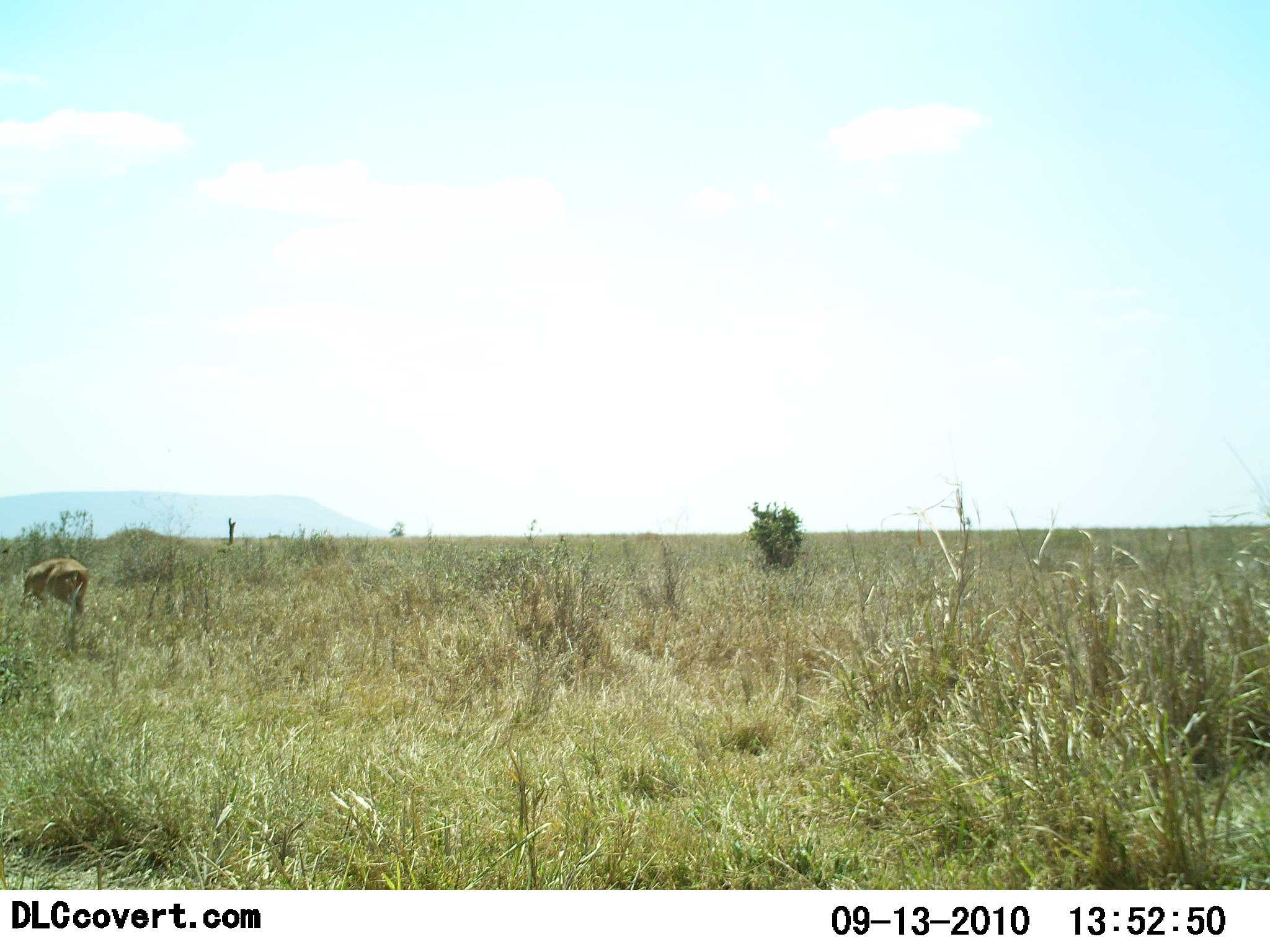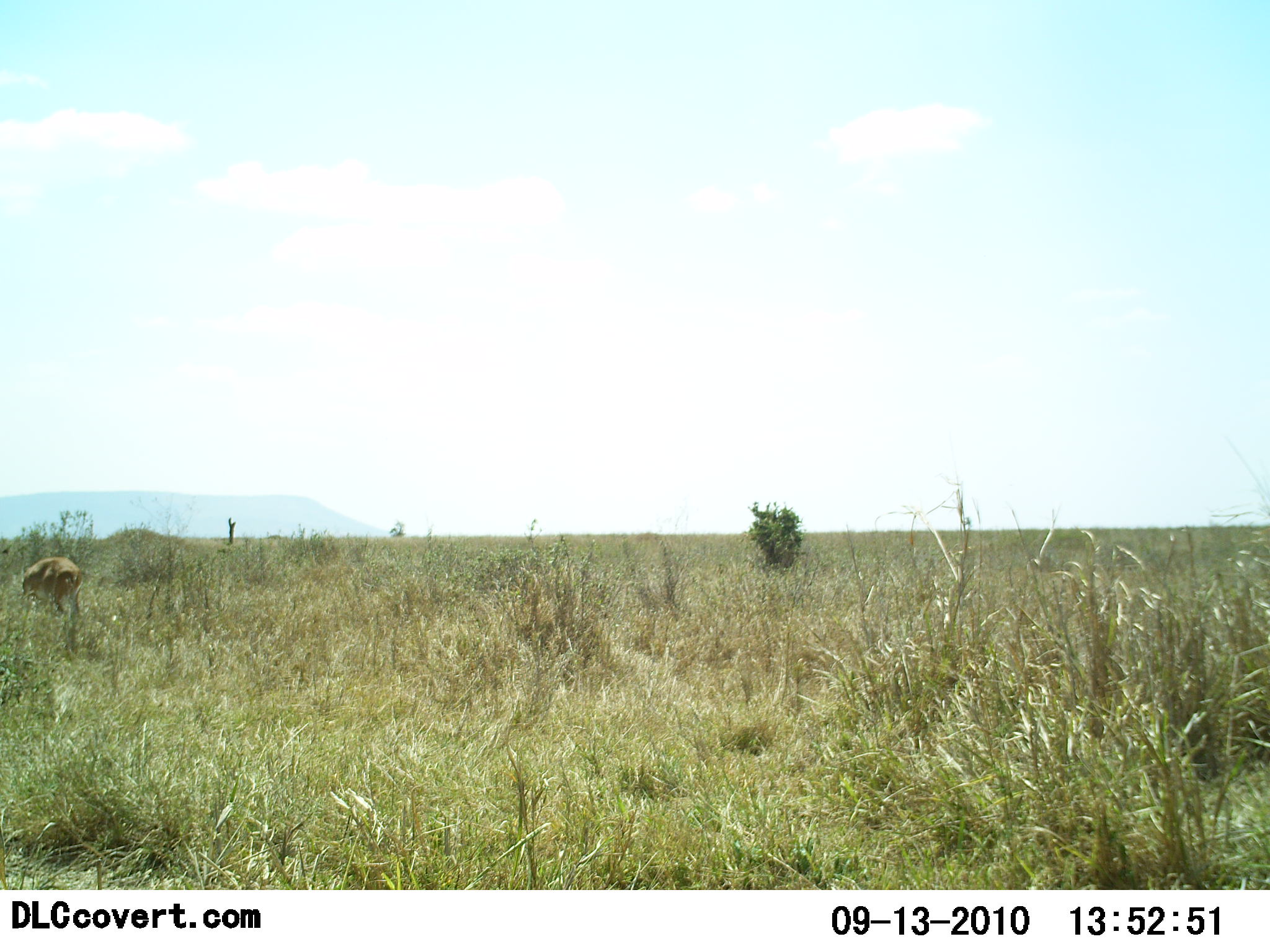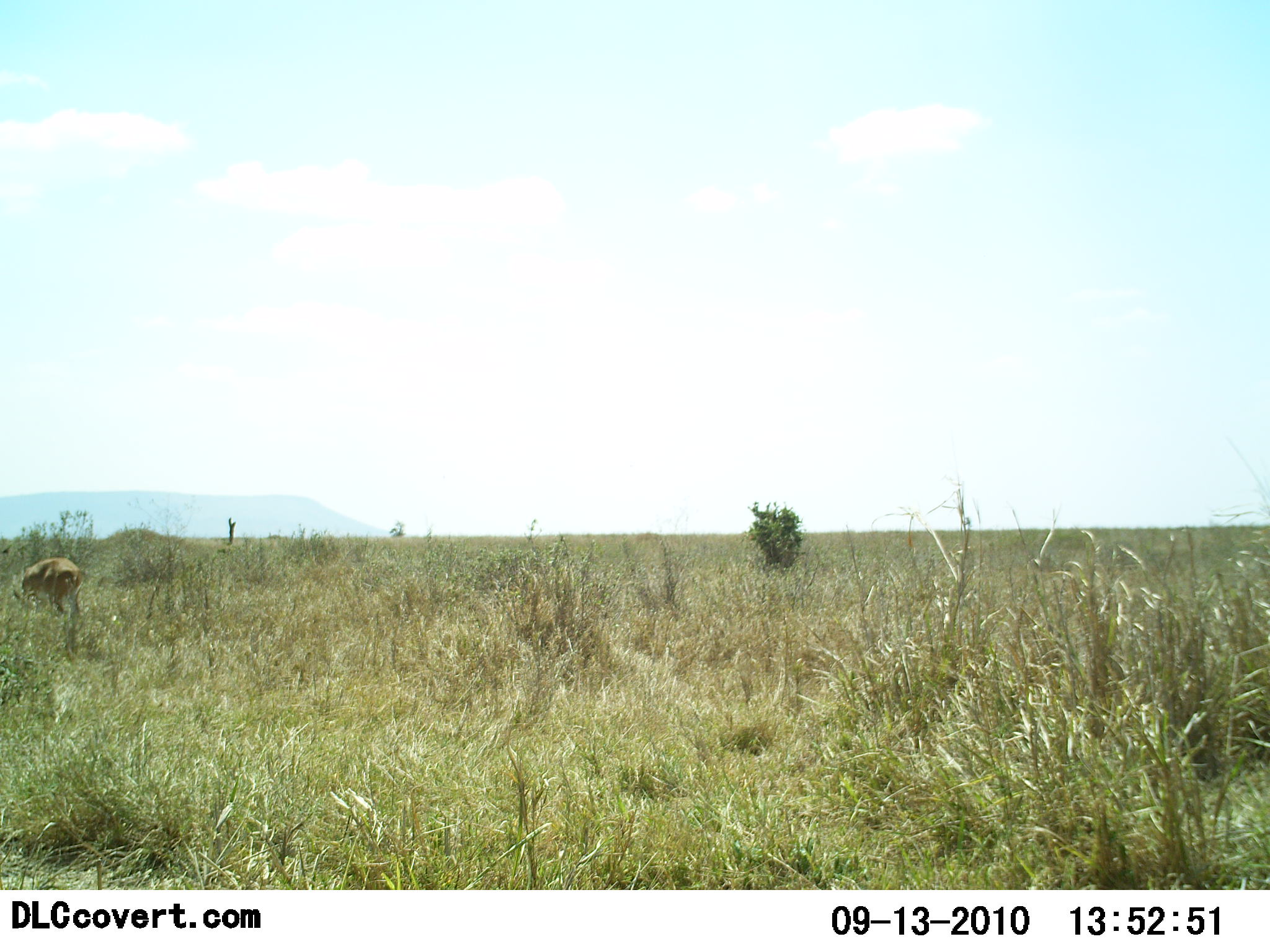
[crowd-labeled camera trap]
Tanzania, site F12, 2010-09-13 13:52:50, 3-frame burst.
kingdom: Animalia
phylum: Chordata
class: Mammalia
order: Artiodactyla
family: Bovidae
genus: Nanger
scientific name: Nanger granti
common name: grant's gazelle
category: gazellegrants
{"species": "gazellegrants (grant's gazelle) (Nanger granti)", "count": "1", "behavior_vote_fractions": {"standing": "17%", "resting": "0%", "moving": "0%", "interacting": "0%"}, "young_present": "0%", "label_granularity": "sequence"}